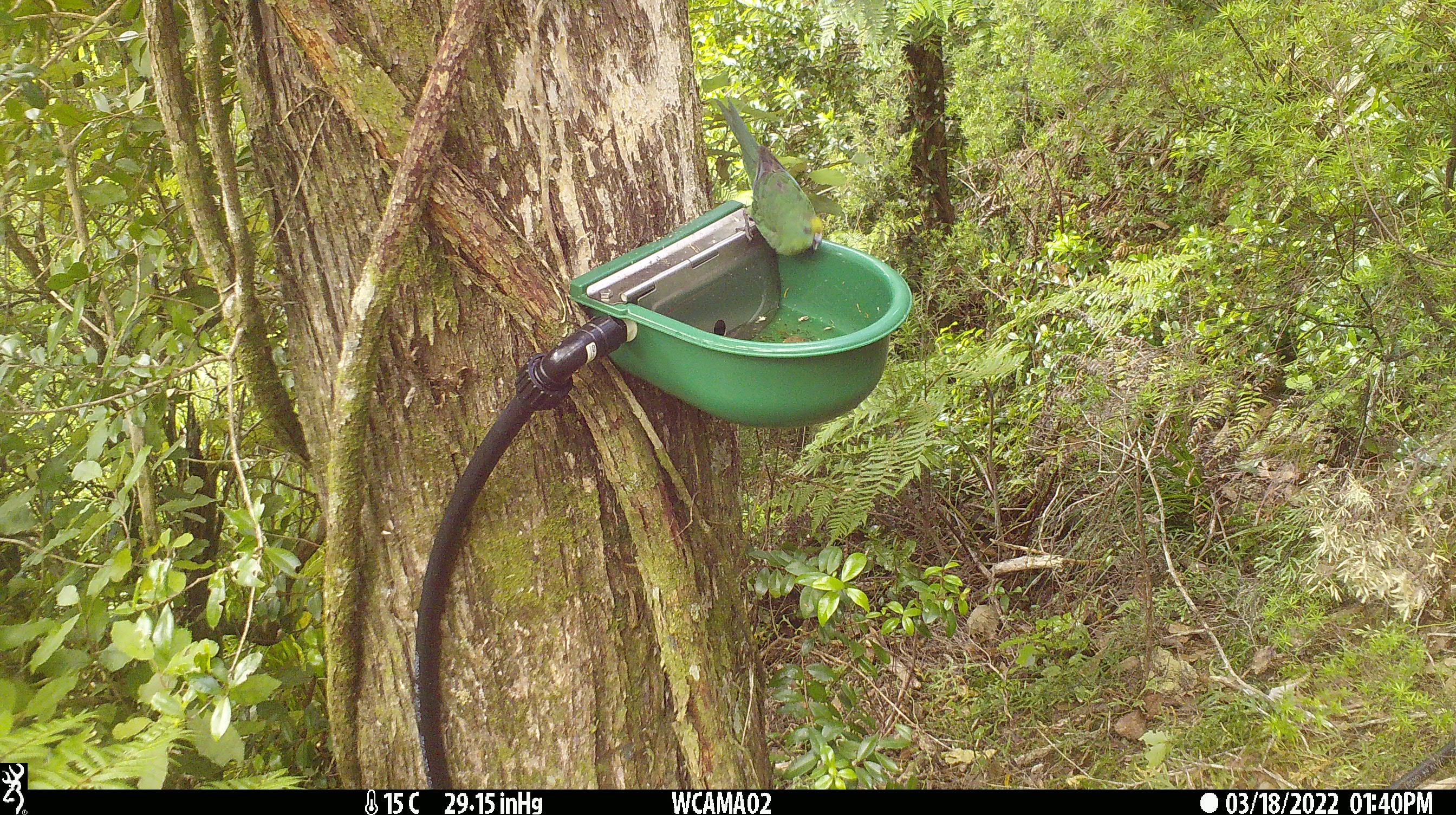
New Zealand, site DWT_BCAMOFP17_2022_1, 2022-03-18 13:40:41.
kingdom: Animalia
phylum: Chordata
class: Aves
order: Psittaciformes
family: Psittaculidae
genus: Cyanoramphus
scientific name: Cyanoramphus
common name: parakeet